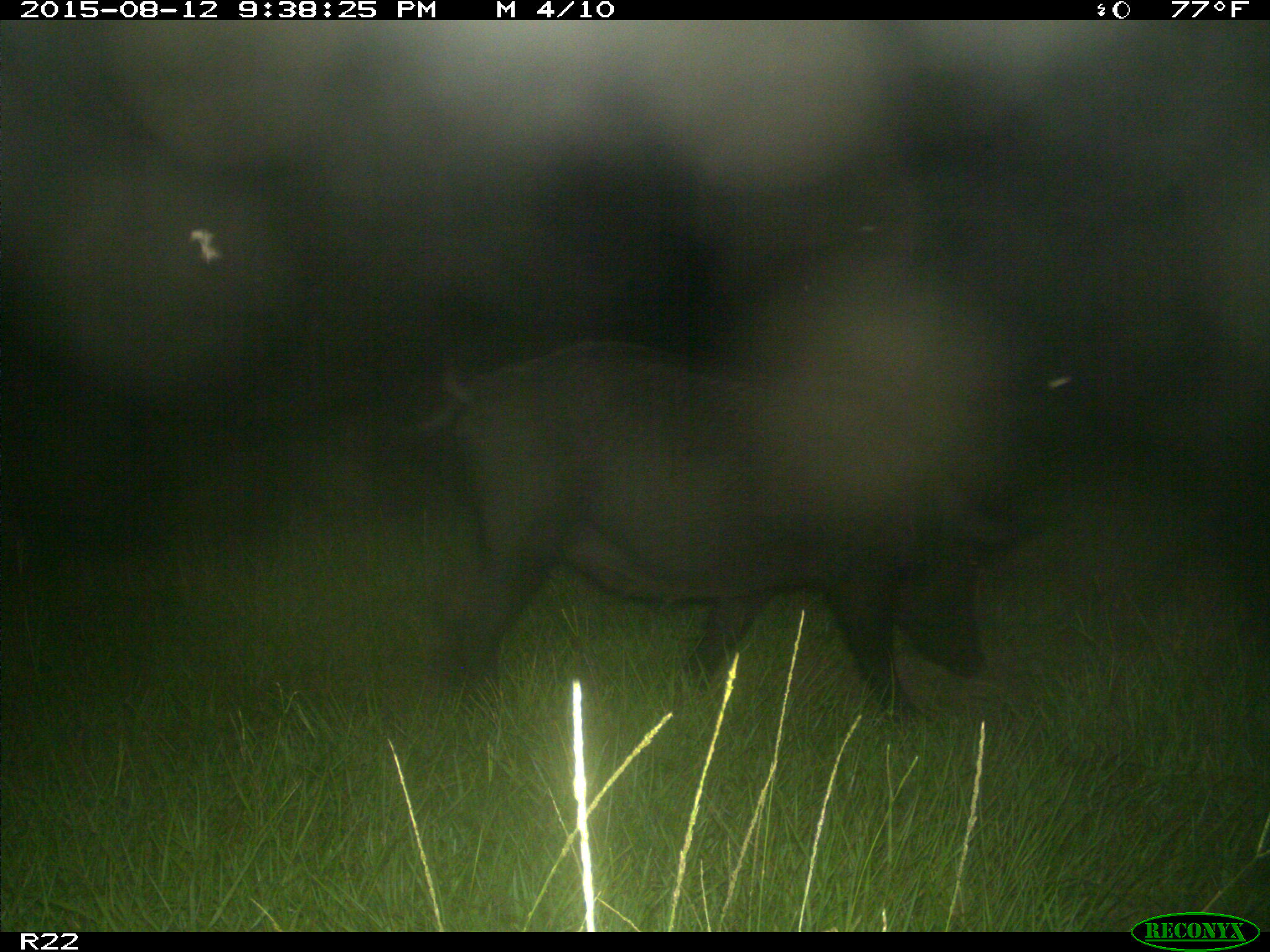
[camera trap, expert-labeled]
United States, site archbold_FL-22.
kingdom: Animalia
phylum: Chordata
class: Mammalia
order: Artiodactyla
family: Suidae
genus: Sus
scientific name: Sus scrofa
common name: wild boar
Sus scrofa (wild boar).